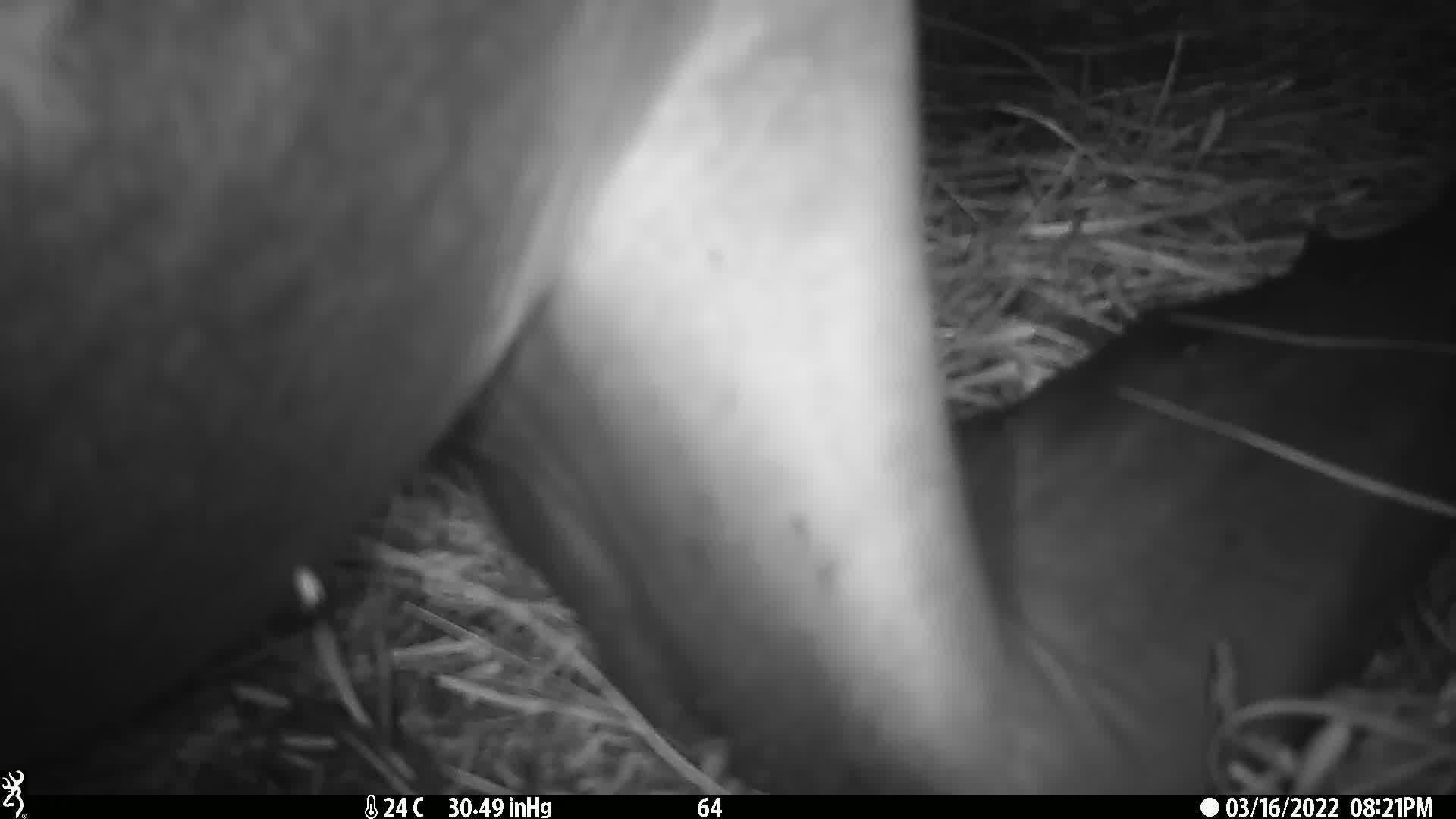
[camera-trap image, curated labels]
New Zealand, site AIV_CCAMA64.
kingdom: Animalia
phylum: Chordata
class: Mammalia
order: Carnivora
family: Otariidae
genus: Phocarctos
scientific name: Phocarctos hookeri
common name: new zealand sea lion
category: sealion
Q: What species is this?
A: Sealion (new zealand sea lion) (Phocarctos hookeri).